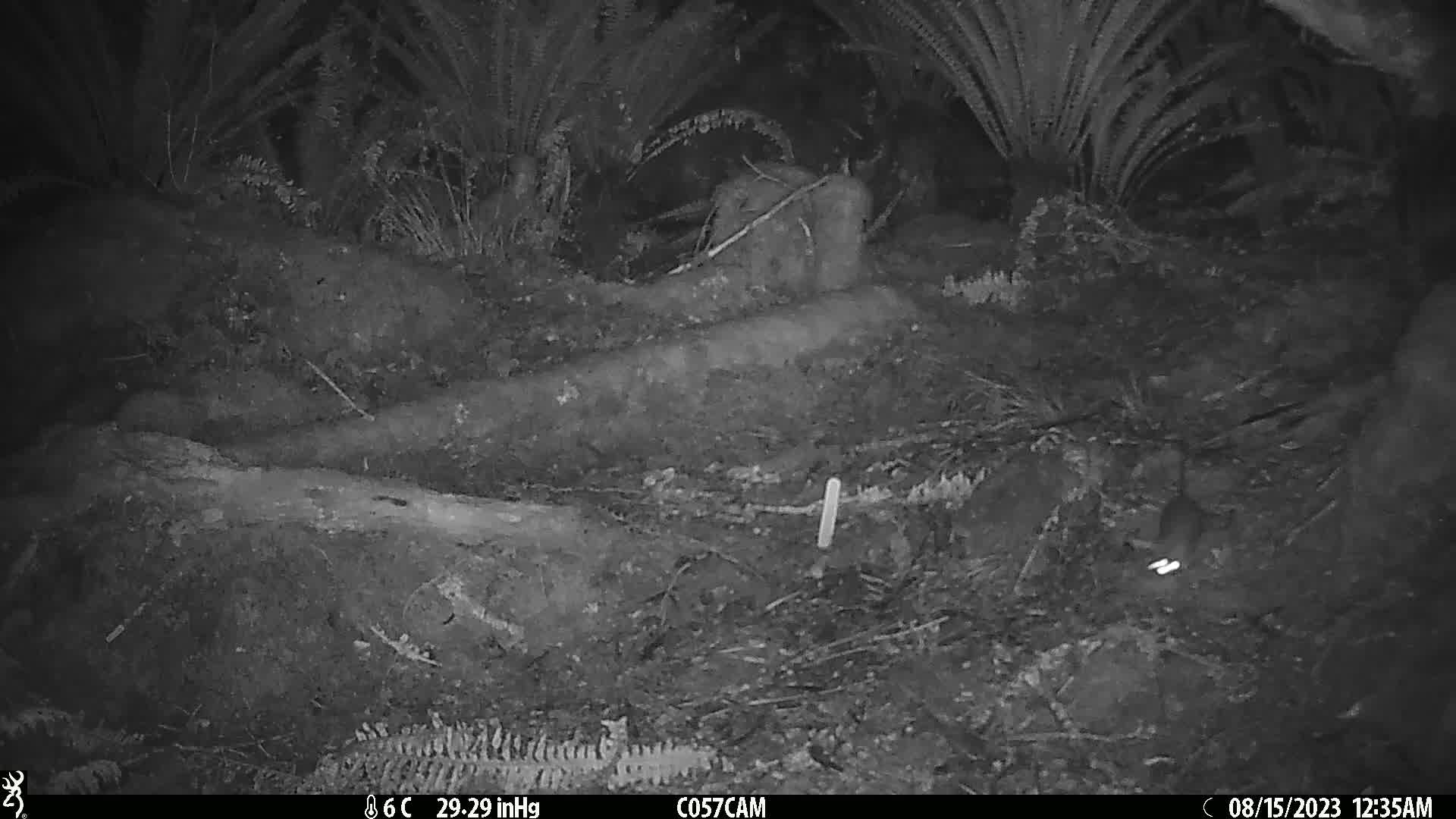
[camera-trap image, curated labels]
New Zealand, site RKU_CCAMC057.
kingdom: Animalia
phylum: Chordata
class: Mammalia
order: Rodentia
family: Muridae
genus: Rattus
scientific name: Rattus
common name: rat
Rat (Rattus).